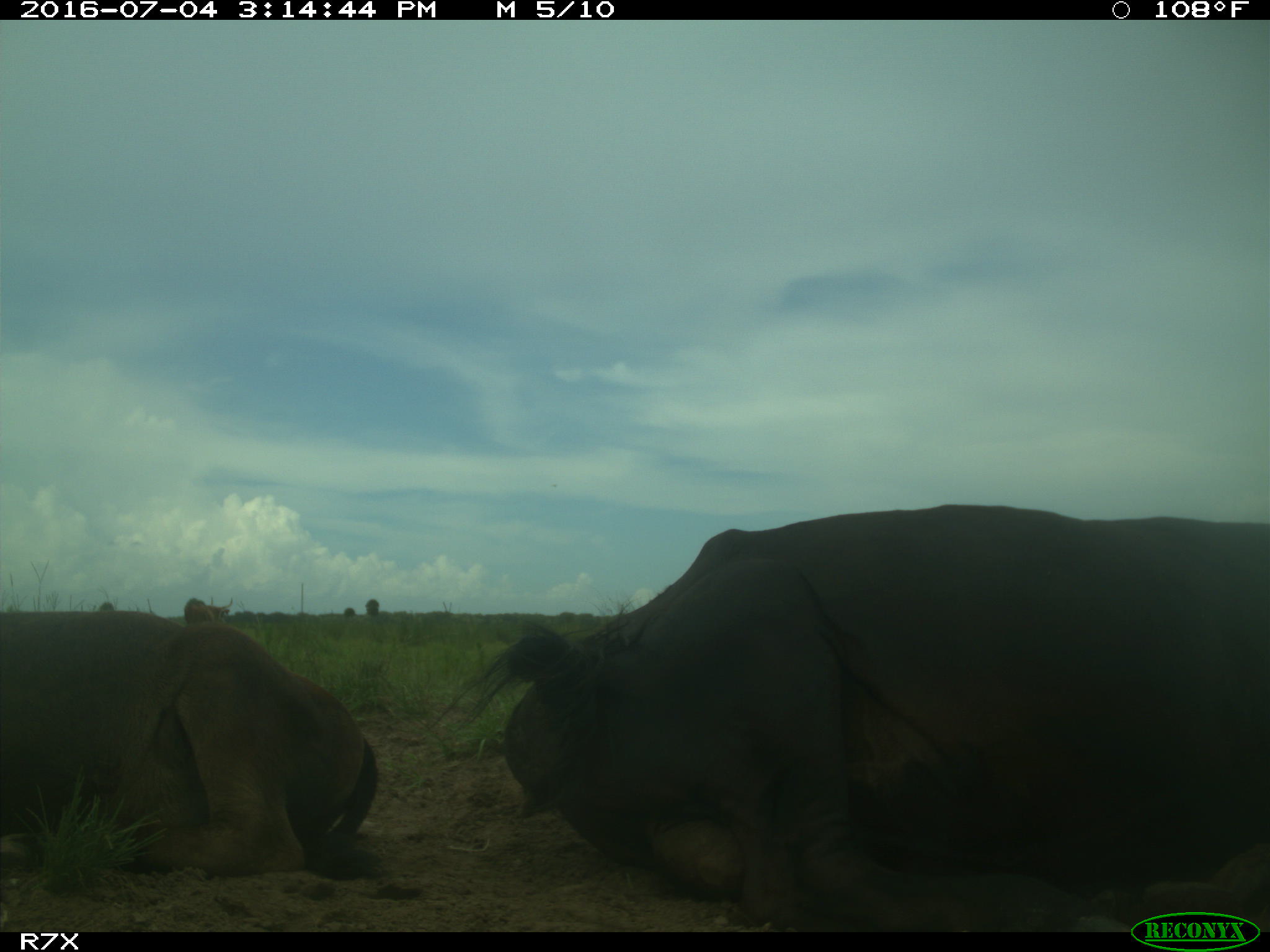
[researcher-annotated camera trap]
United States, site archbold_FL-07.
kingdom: Animalia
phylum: Chordata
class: Mammalia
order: Artiodactyla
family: Bovidae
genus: Bos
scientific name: Bos taurus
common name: domestic cow